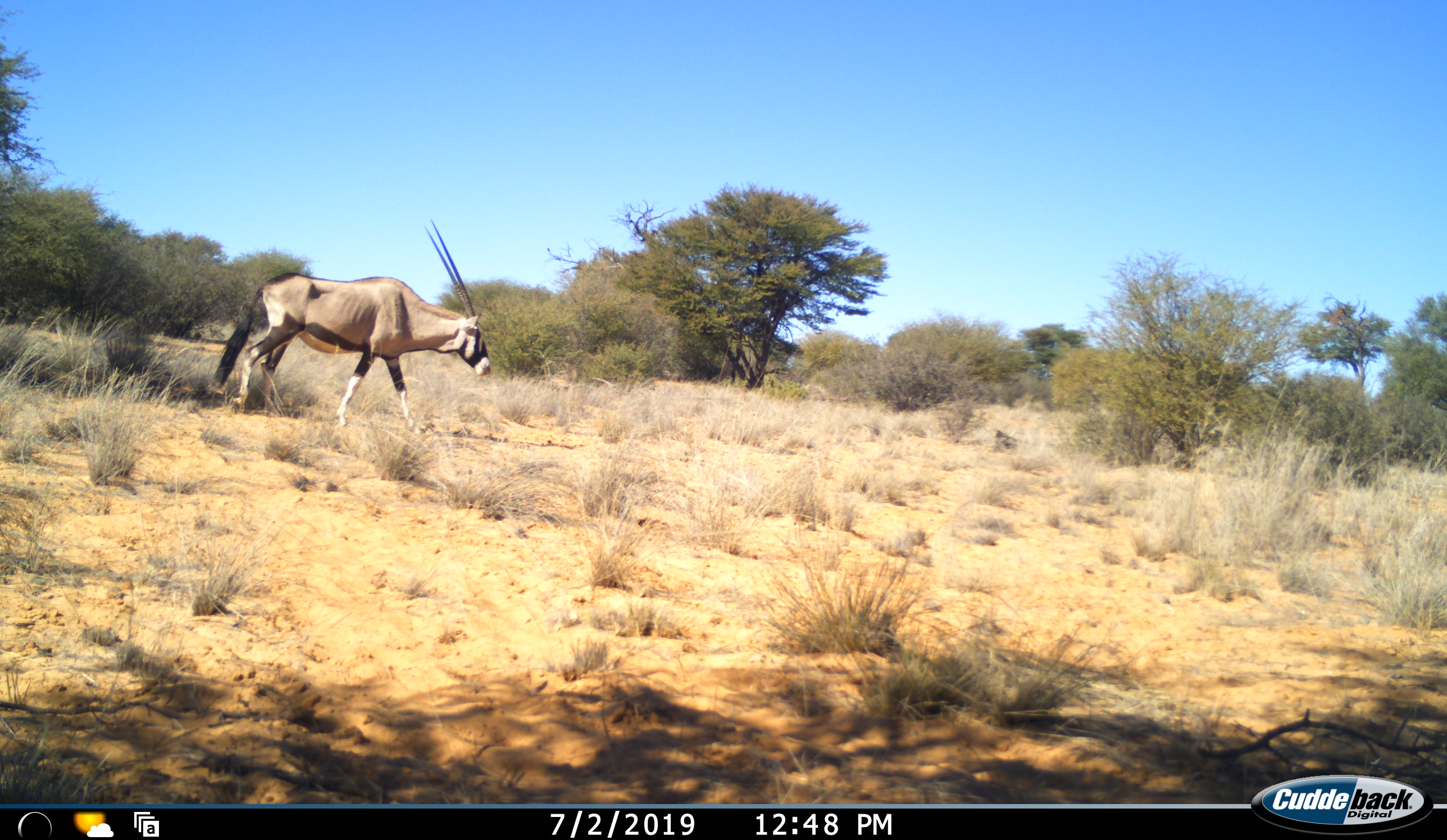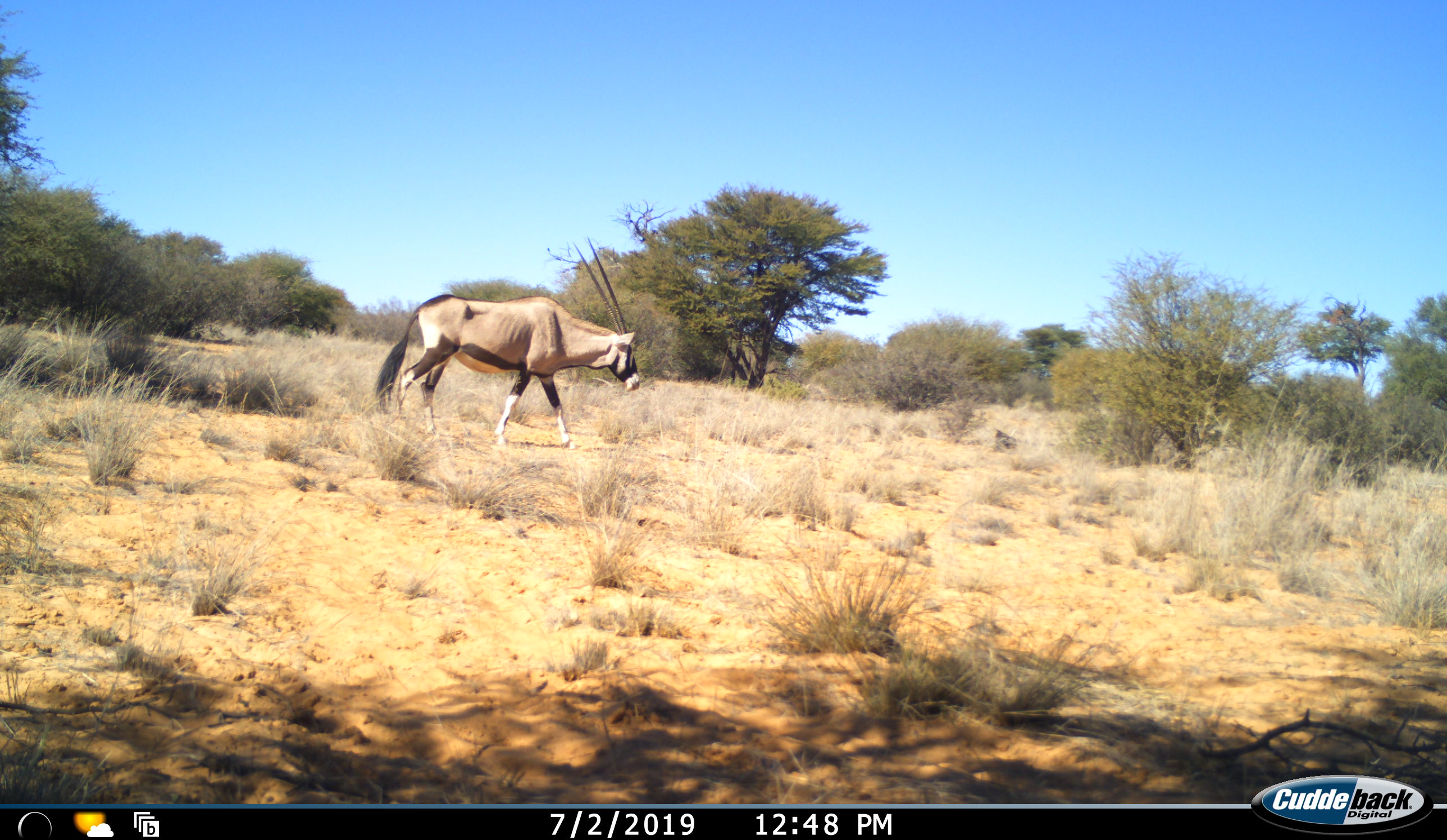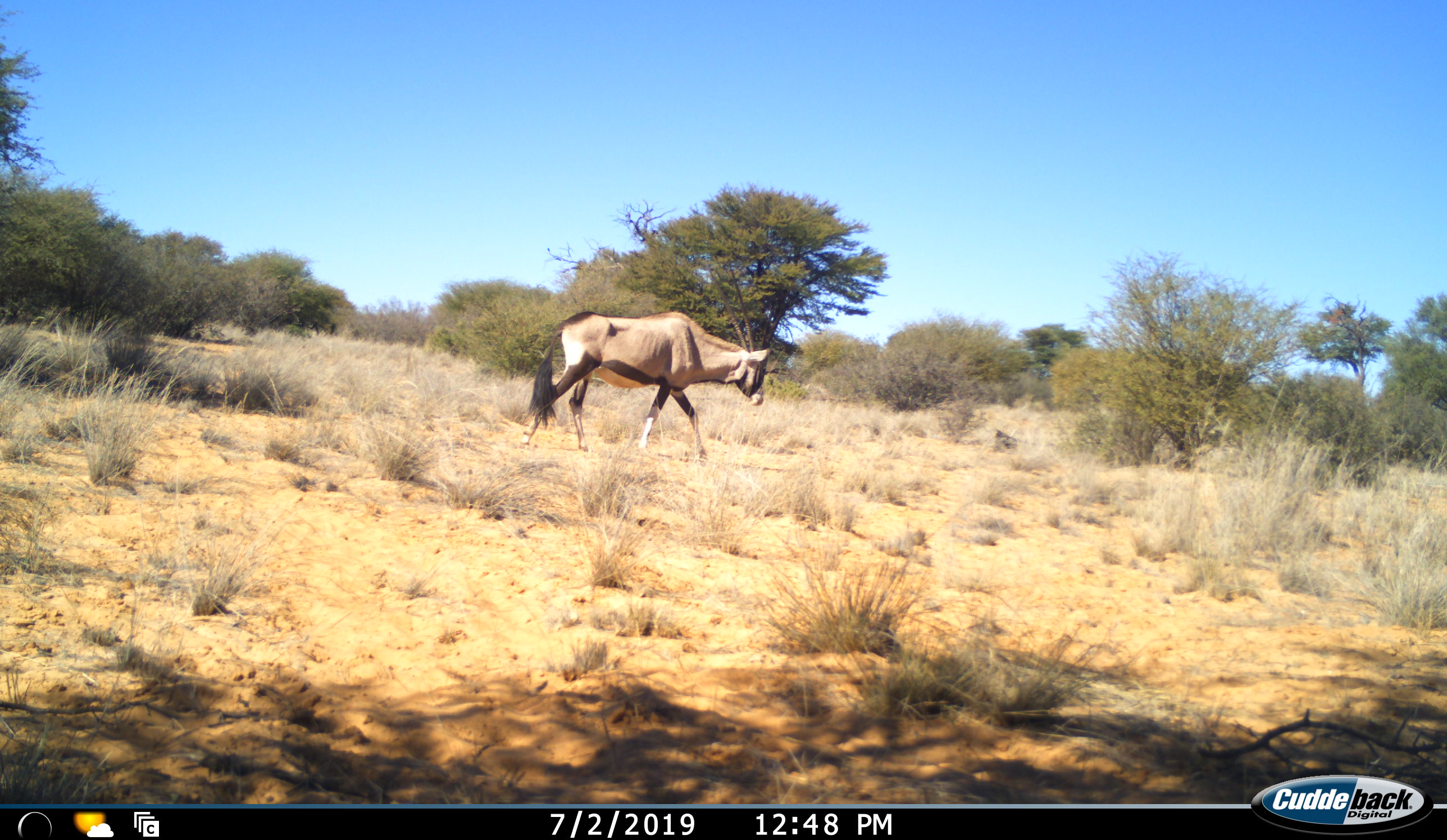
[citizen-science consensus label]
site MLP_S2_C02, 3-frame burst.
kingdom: Animalia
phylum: Chordata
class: Mammalia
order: Artiodactyla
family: Bovidae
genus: Oryx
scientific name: Oryx gazella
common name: gemsbok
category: oryx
Oryx (gemsbok) (Oryx gazella), count 1. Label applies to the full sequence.